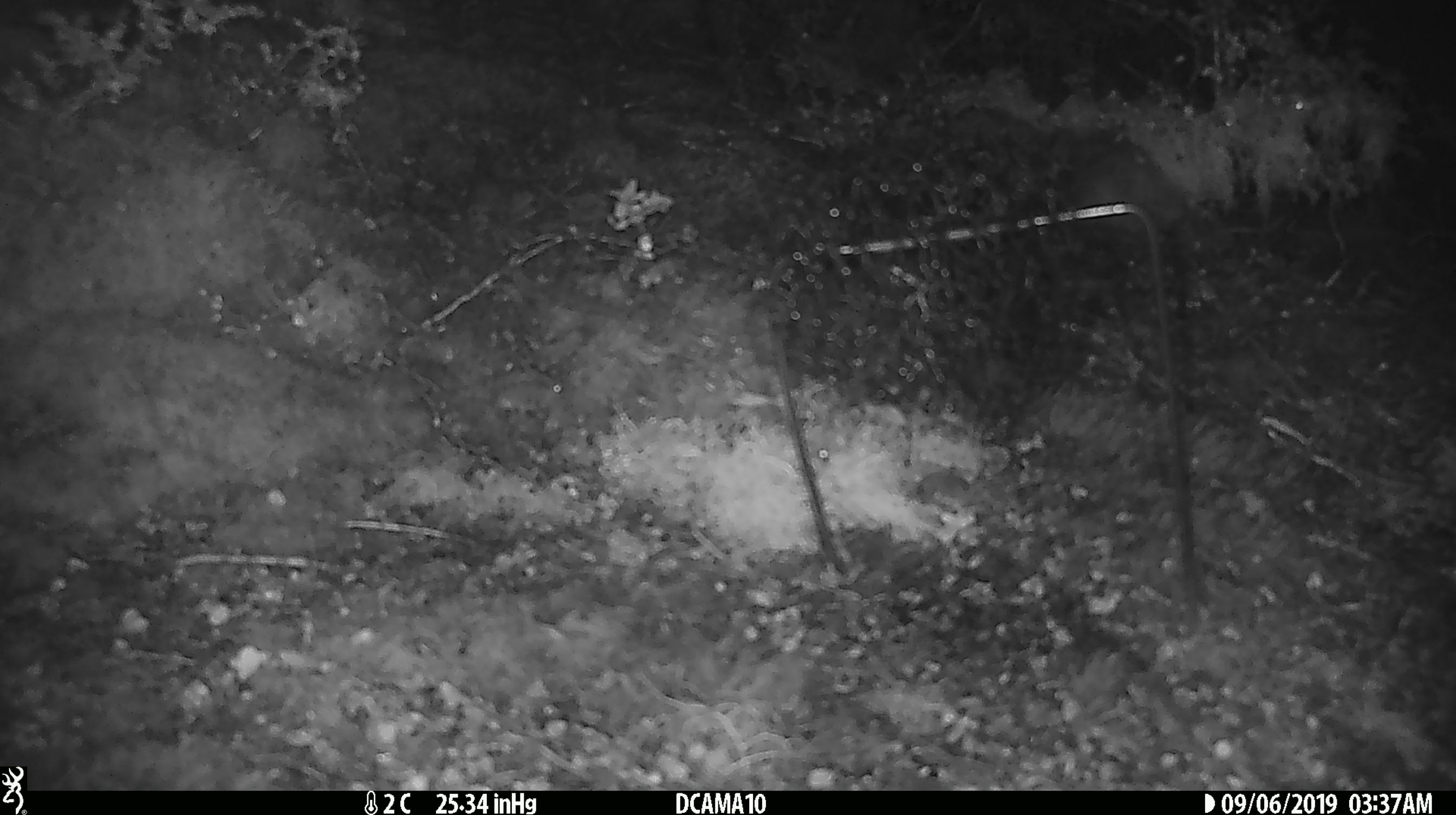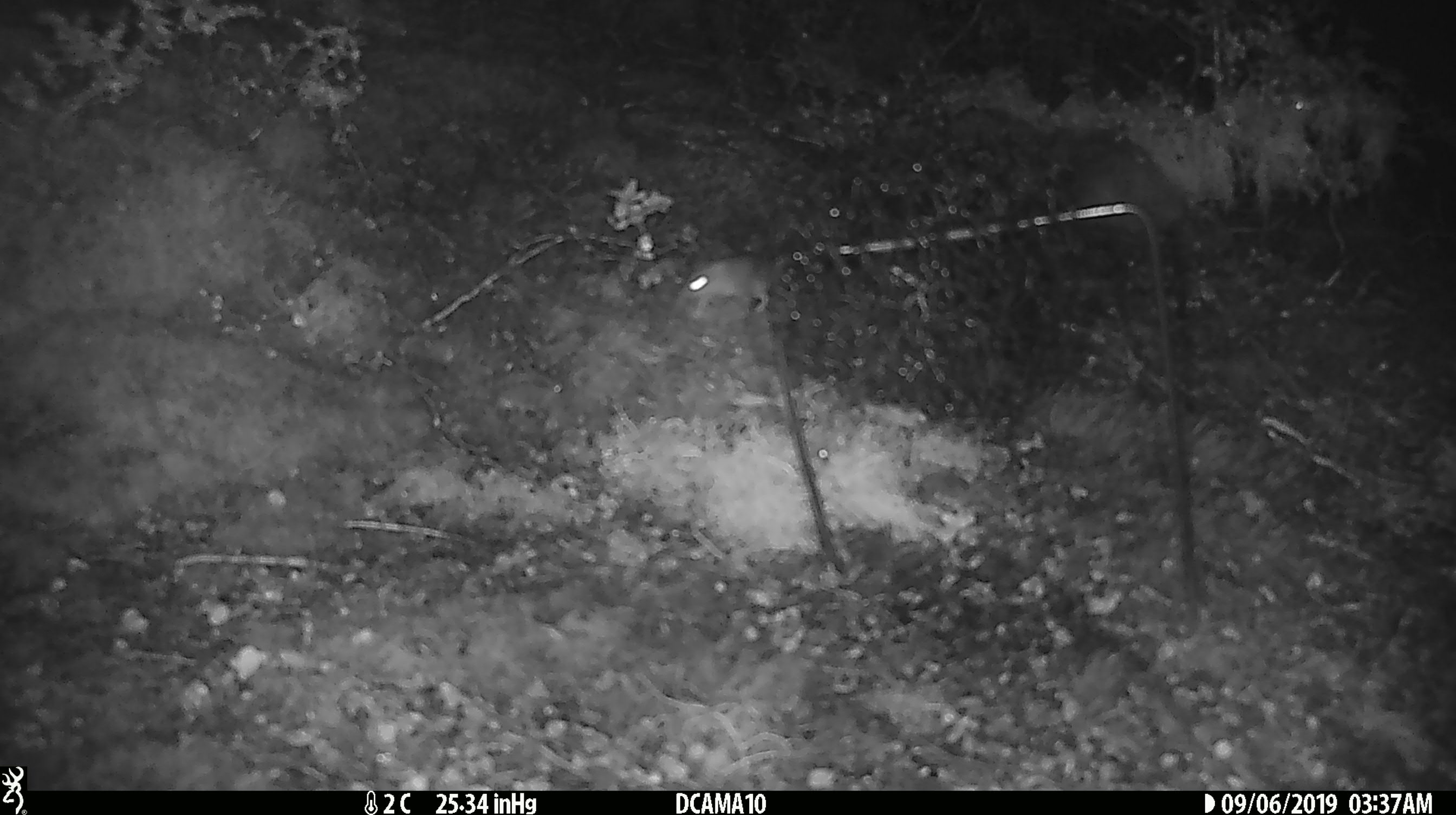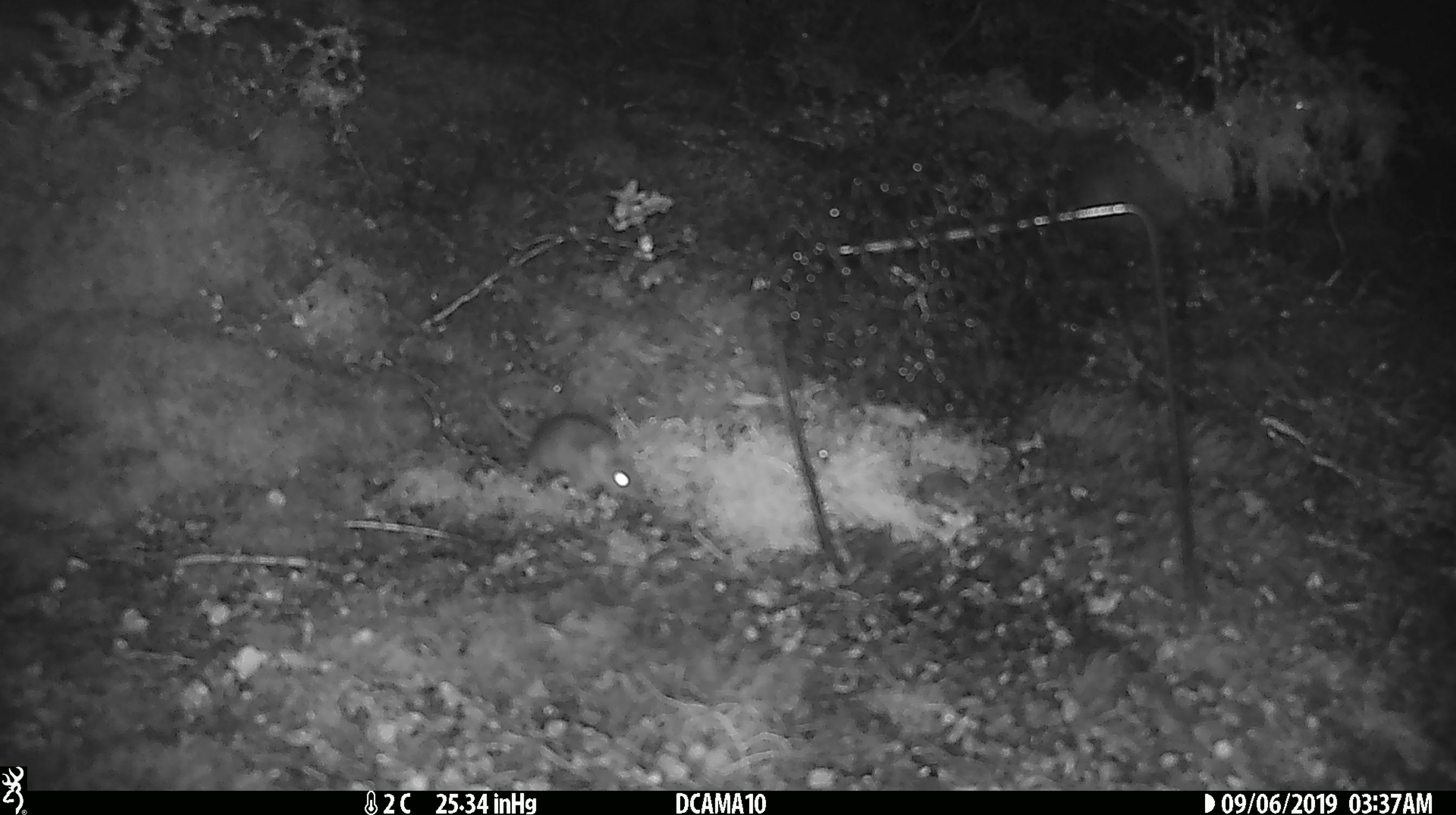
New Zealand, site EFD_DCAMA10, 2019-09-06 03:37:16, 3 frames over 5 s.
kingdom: Animalia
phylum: Chordata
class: Mammalia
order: Rodentia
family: Muridae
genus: Mus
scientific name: Mus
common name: mouse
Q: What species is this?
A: Mouse (Mus).